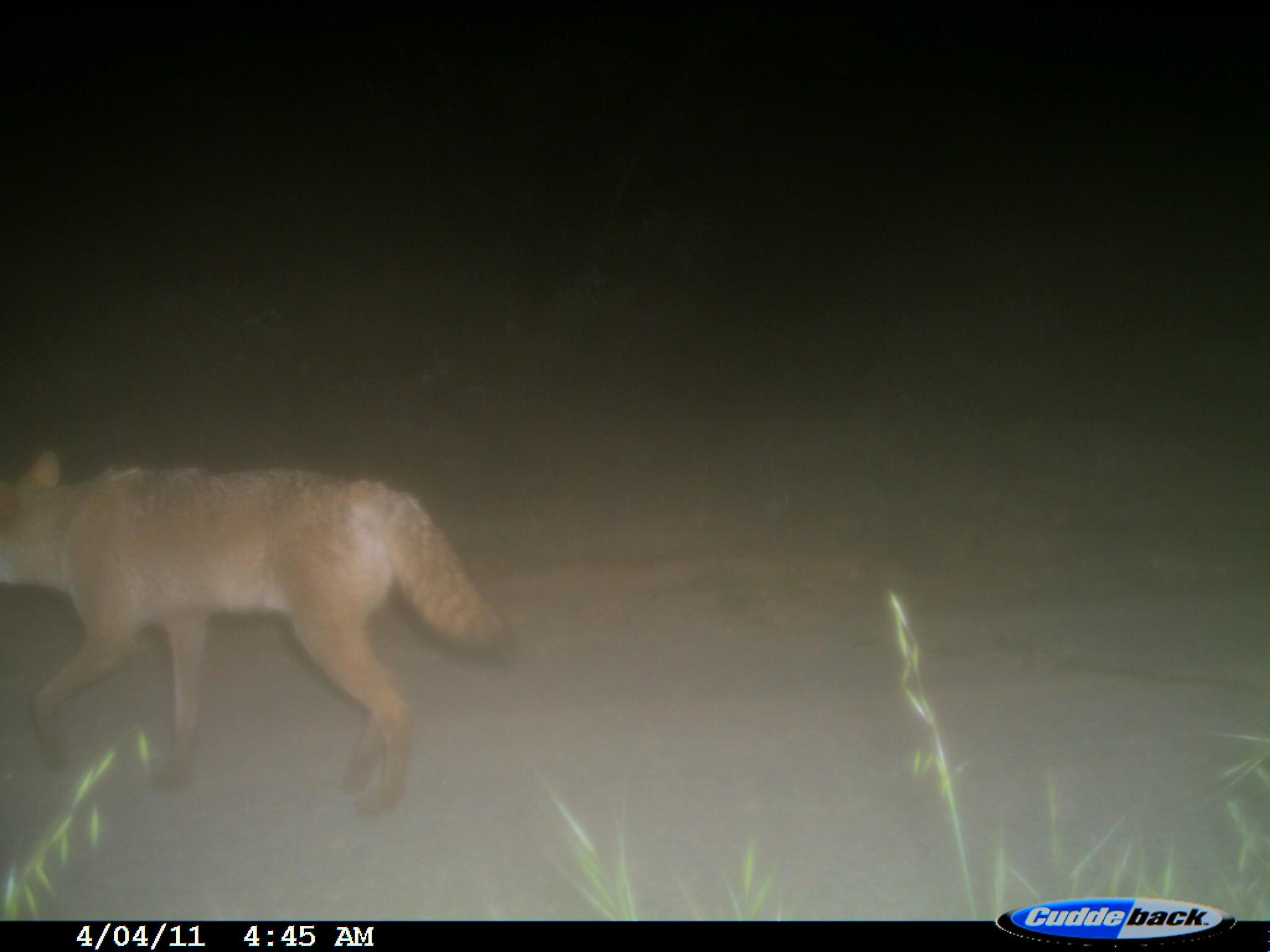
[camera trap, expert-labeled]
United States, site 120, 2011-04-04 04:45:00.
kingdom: Animalia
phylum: Chordata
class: Mammalia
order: Carnivora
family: Canidae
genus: Canis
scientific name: Canis latrans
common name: coyote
Coyote (Canis latrans).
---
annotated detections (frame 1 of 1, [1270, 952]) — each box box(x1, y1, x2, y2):
coyote: box(6, 427, 508, 822)